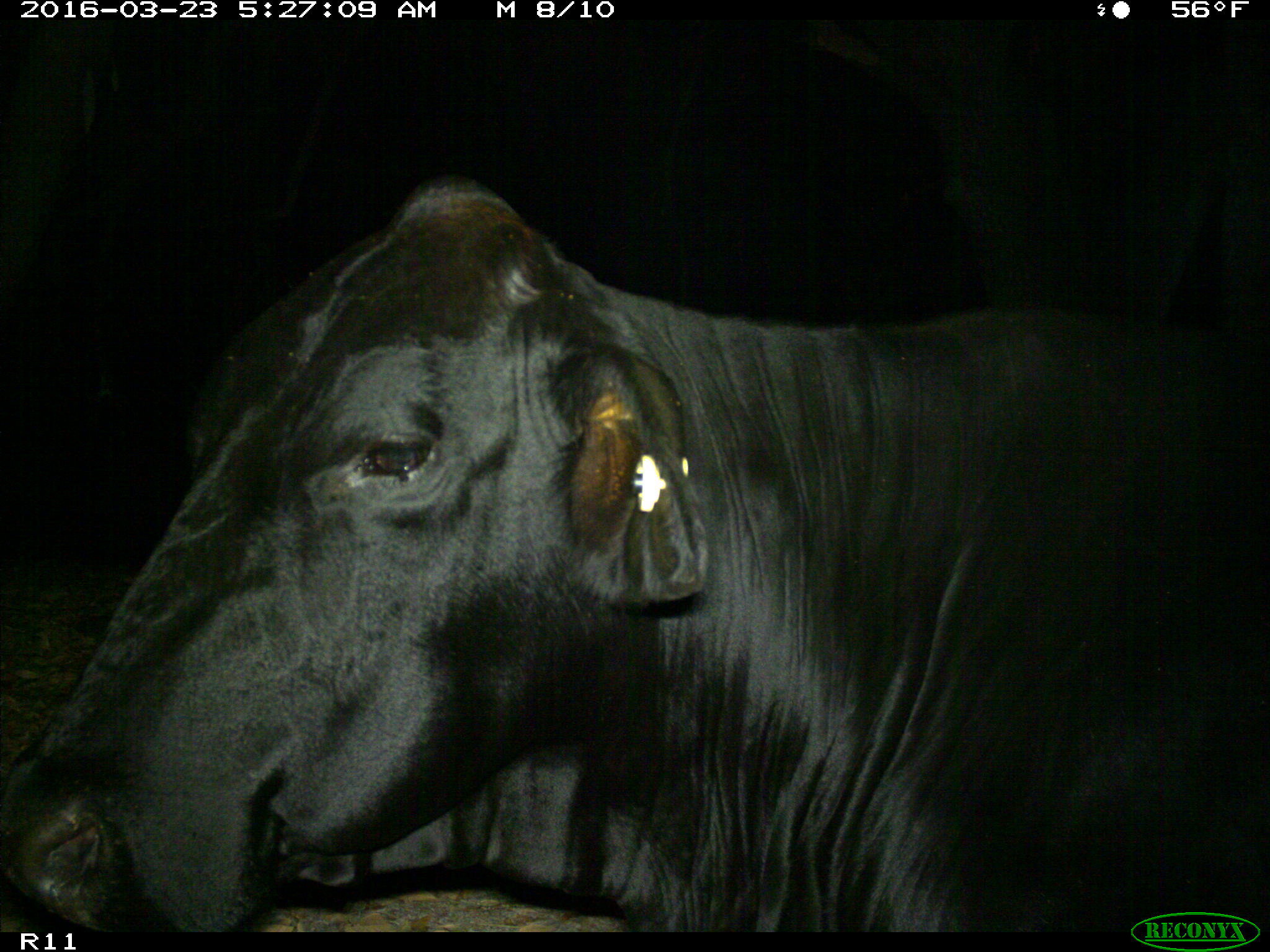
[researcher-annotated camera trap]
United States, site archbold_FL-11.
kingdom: Animalia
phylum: Chordata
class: Mammalia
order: Artiodactyla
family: Bovidae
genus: Bos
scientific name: Bos taurus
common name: domestic cow